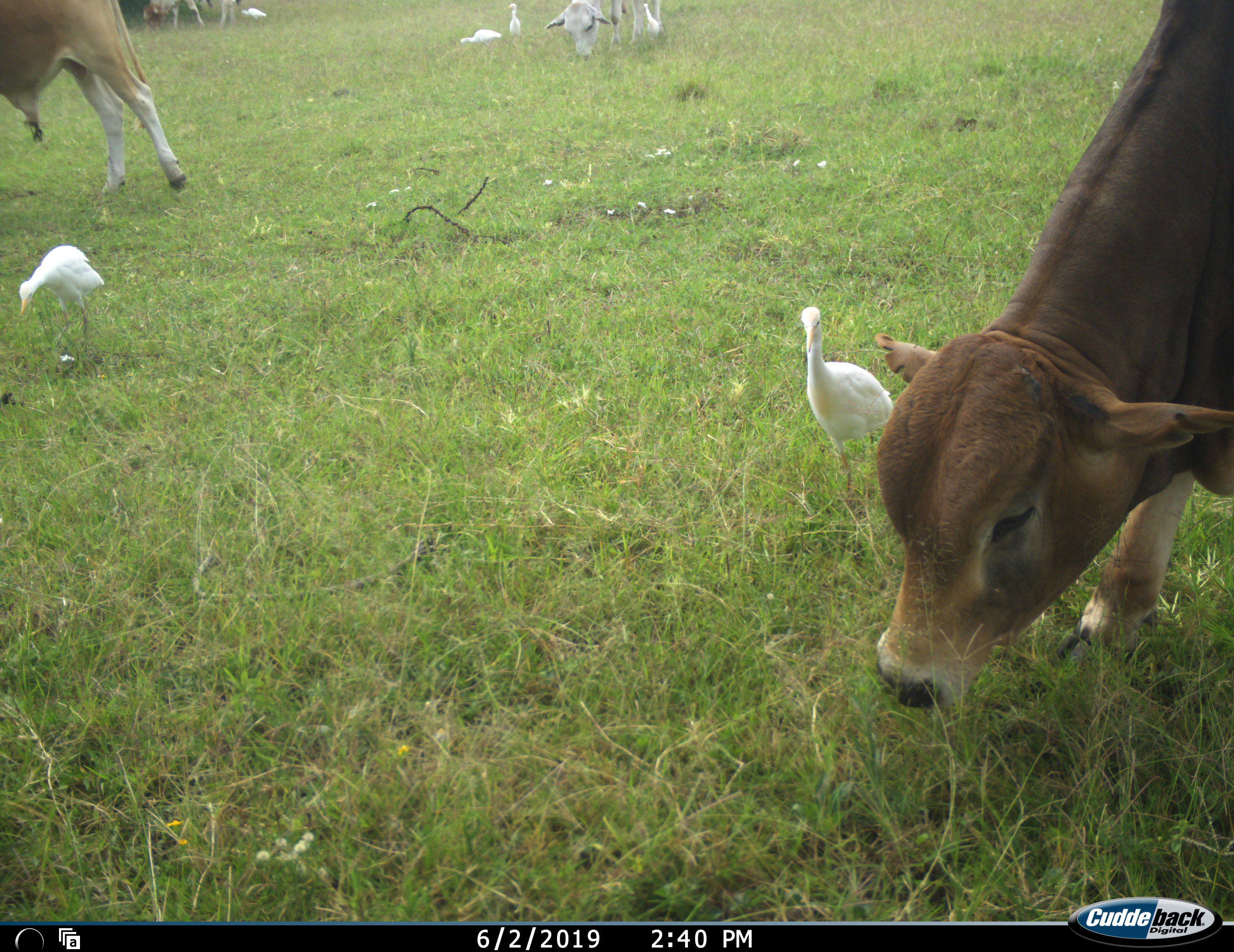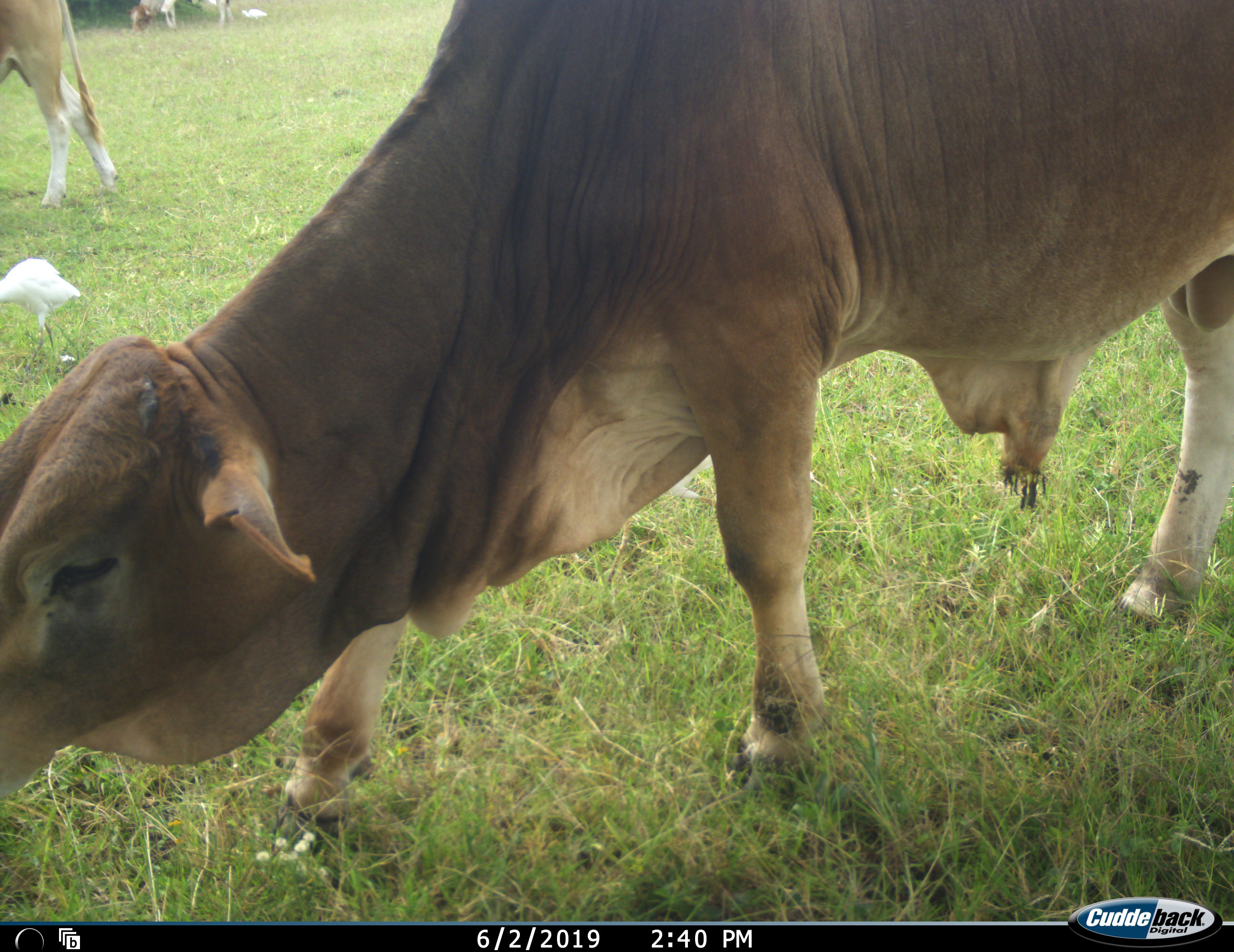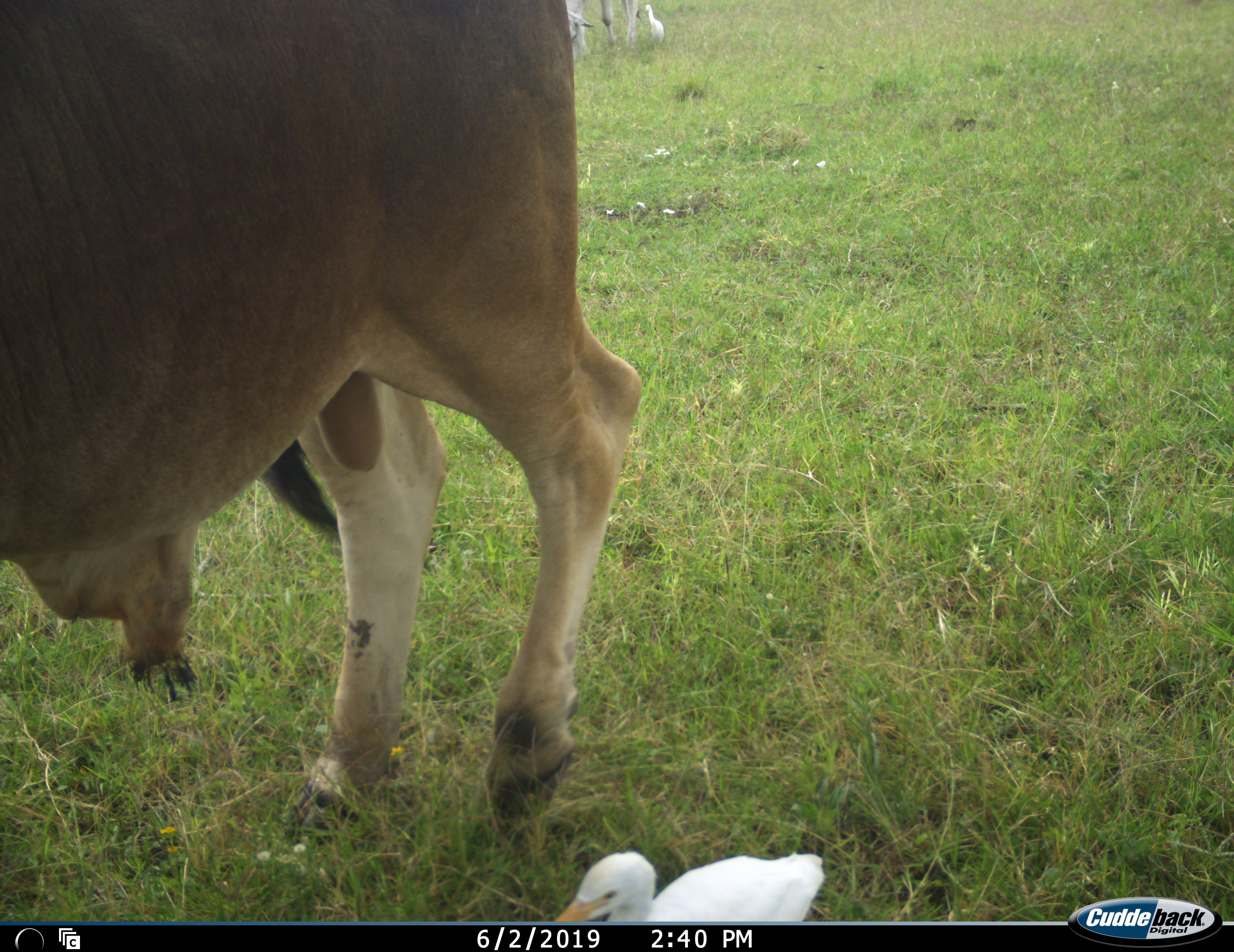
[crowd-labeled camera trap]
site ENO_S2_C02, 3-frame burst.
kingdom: Animalia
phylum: Chordata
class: Aves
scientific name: Aves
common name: bird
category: birdother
Birdother (bird) (Aves), count 6. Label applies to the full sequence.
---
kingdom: Animalia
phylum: Chordata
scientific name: Vertebrata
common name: domestic animal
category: domesticanimal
Domesticanimal (domestic animal) (Vertebrata), count 4. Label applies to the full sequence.